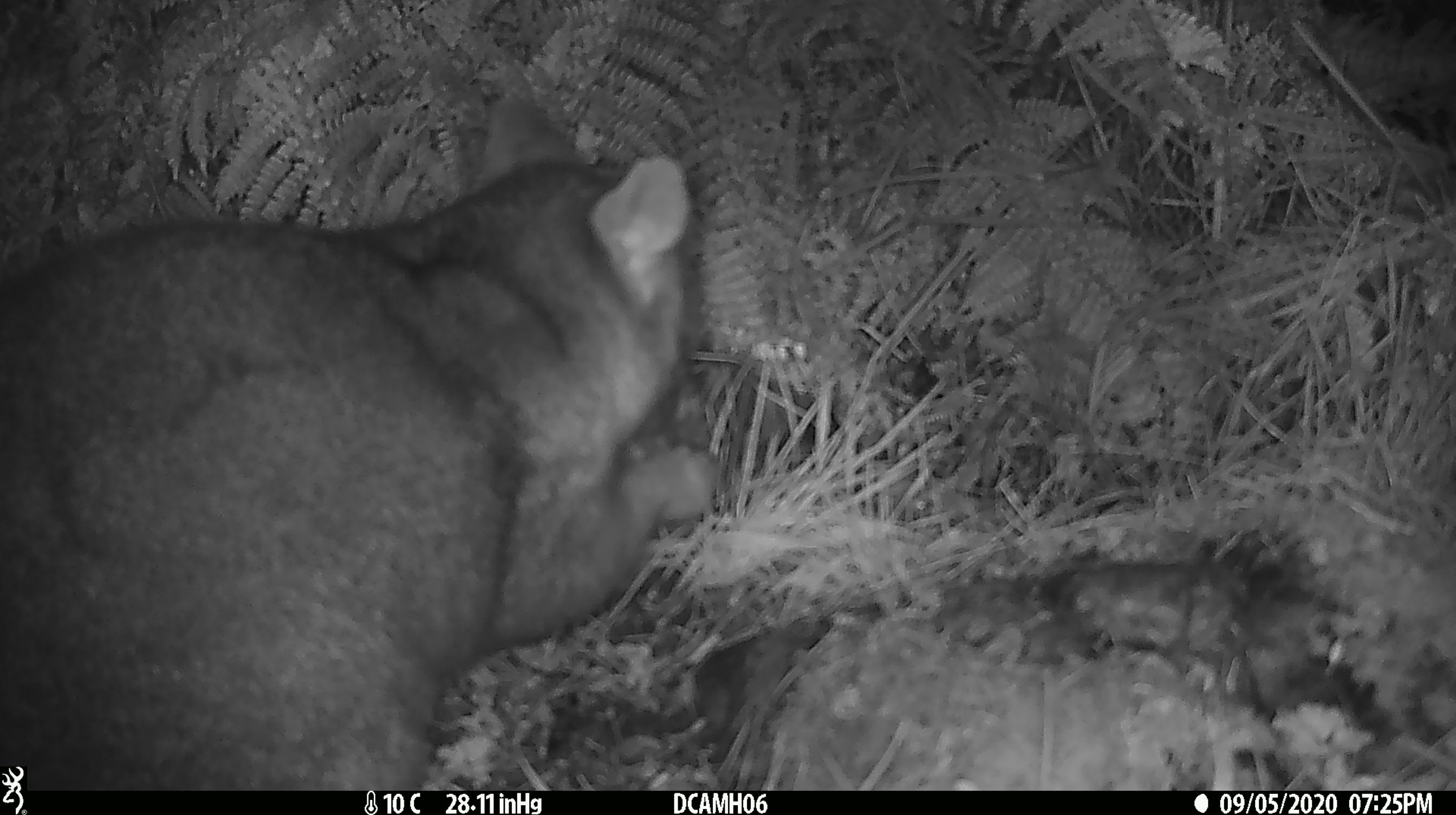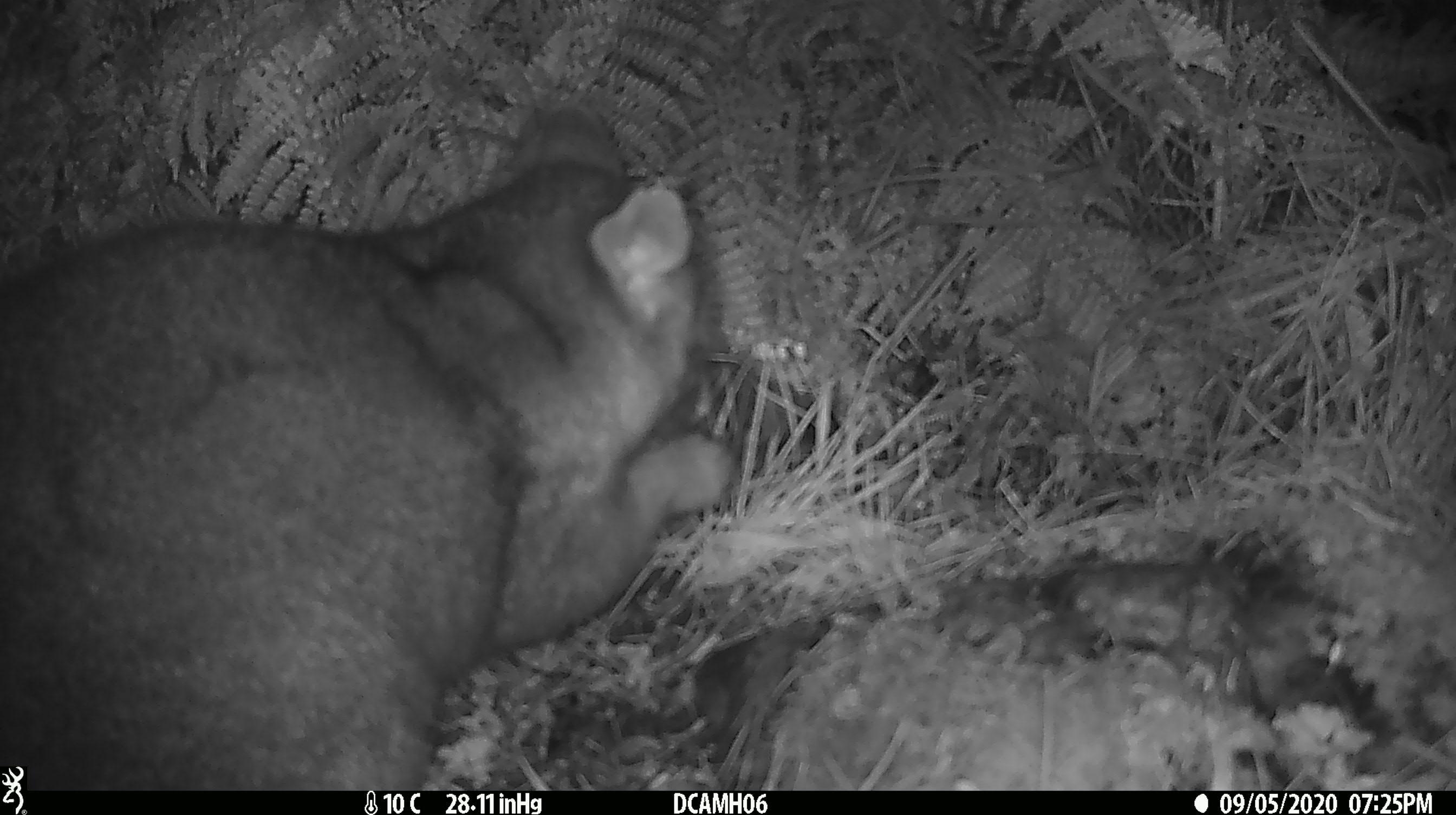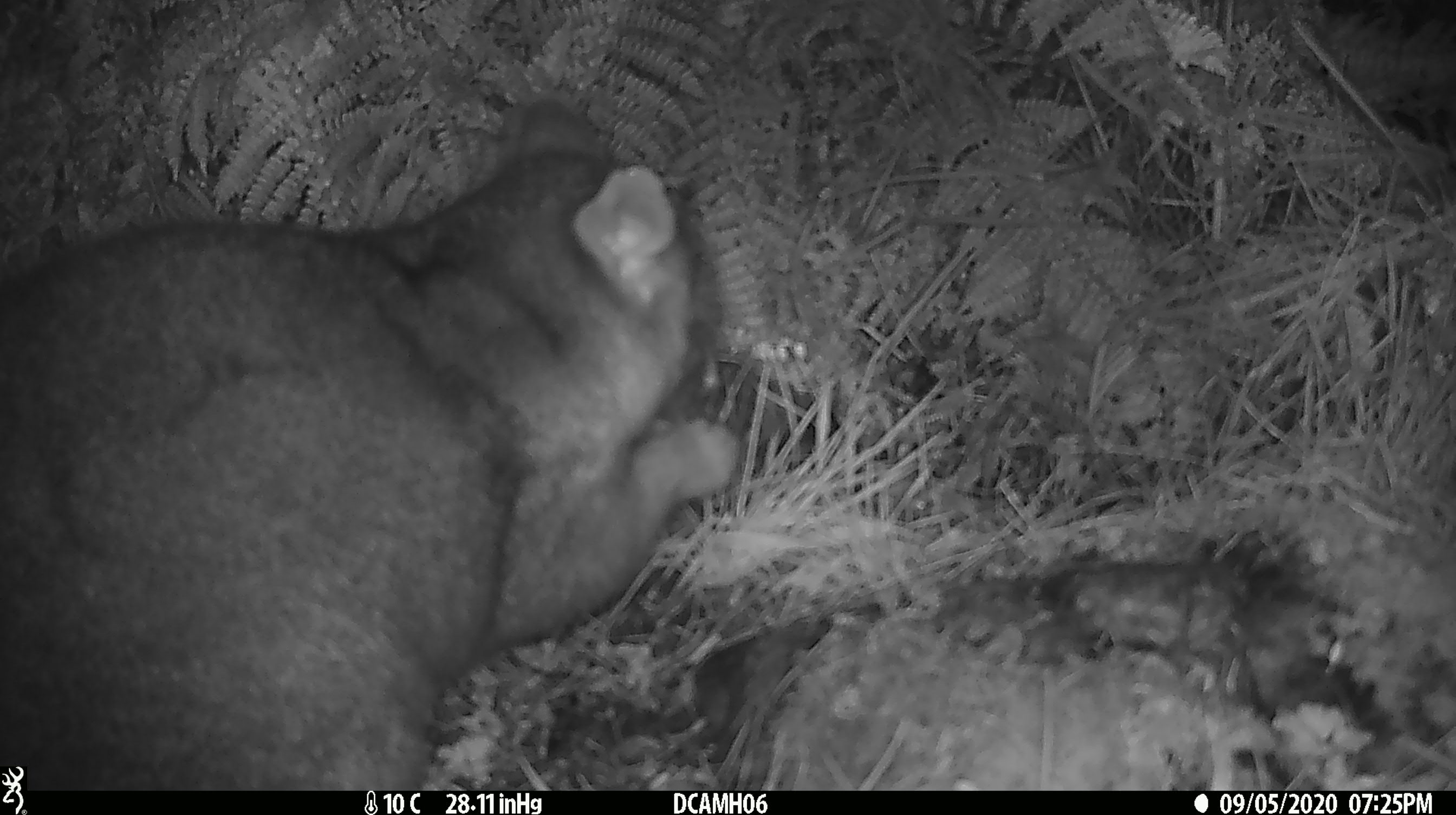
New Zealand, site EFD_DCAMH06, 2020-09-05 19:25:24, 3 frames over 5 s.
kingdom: Animalia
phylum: Chordata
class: Mammalia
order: Diprotodontia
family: Phalangeridae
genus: Trichosurus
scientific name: Trichosurus vulpecula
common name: common brushtail possum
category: possum